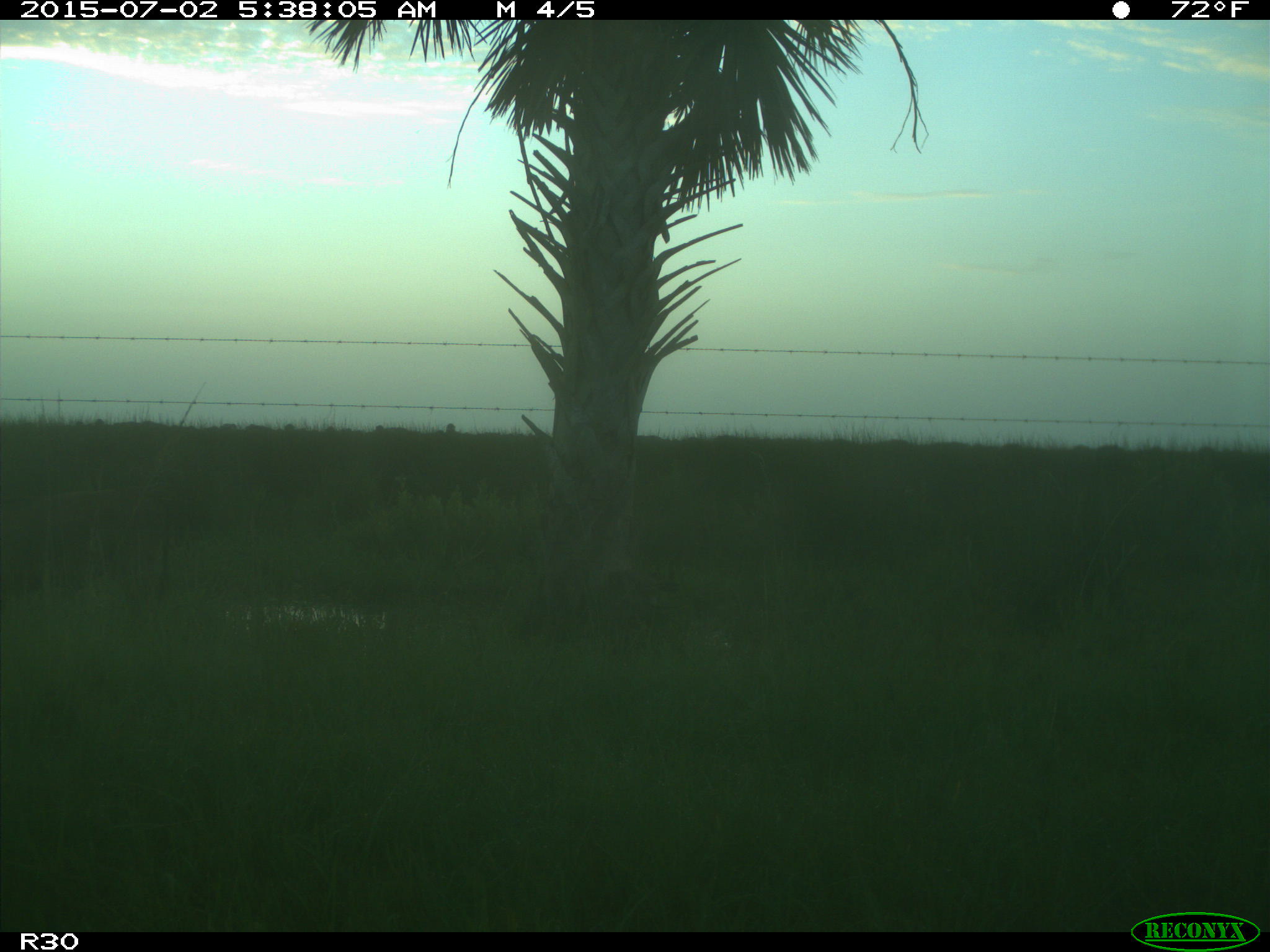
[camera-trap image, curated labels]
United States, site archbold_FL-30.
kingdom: Animalia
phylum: Chordata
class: Mammalia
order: Artiodactyla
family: Bovidae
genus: Bos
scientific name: Bos taurus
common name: domestic cow